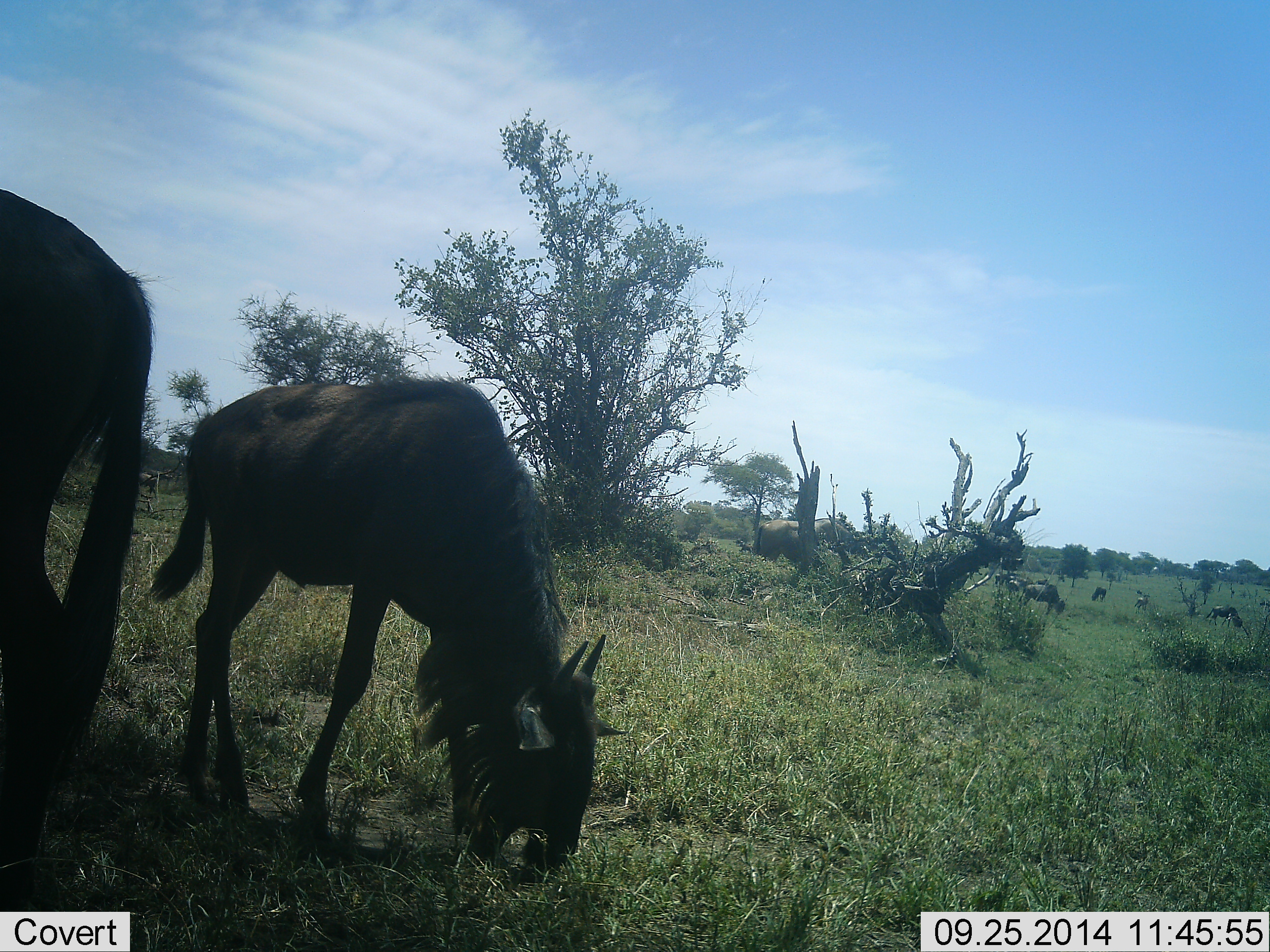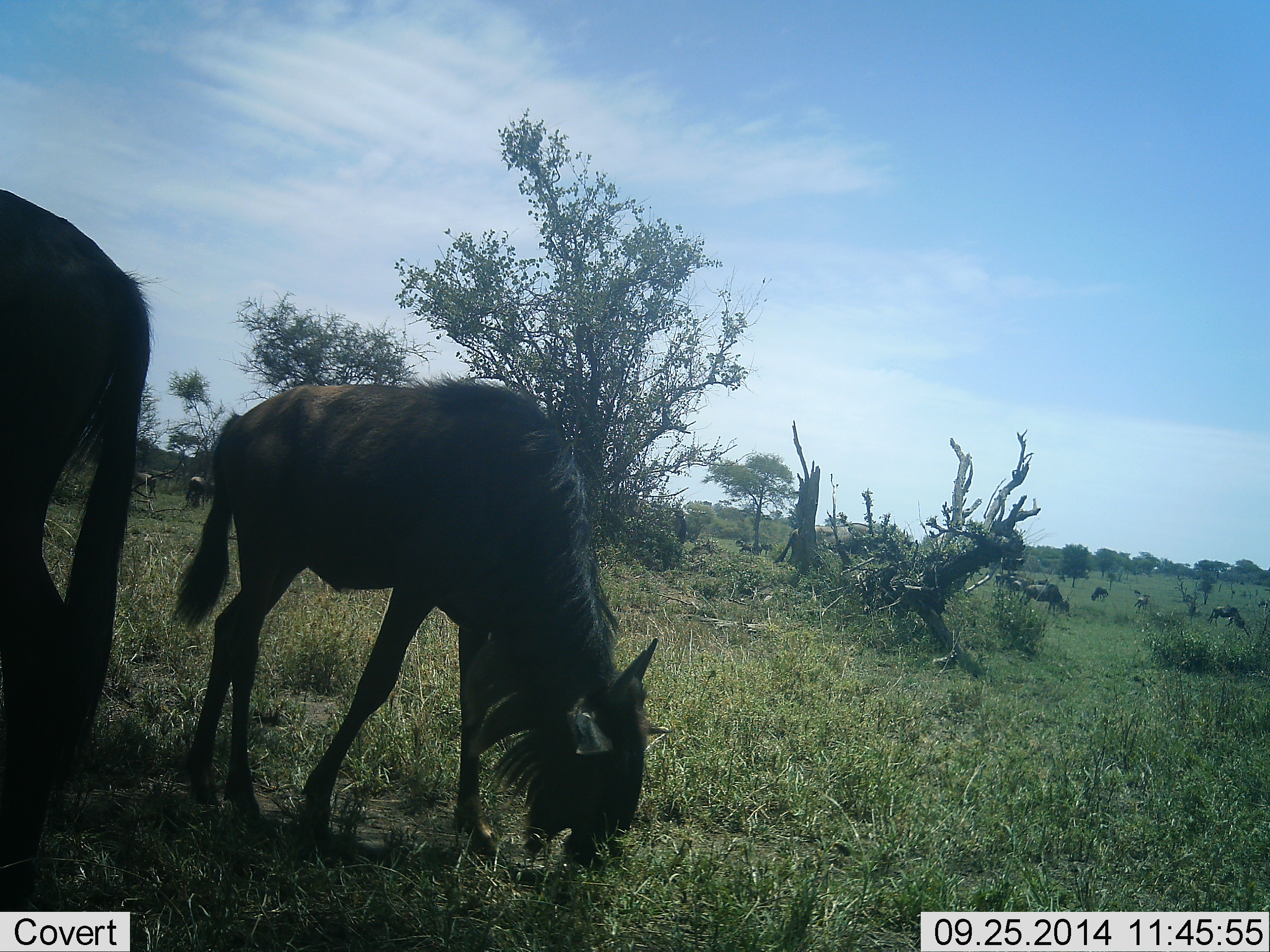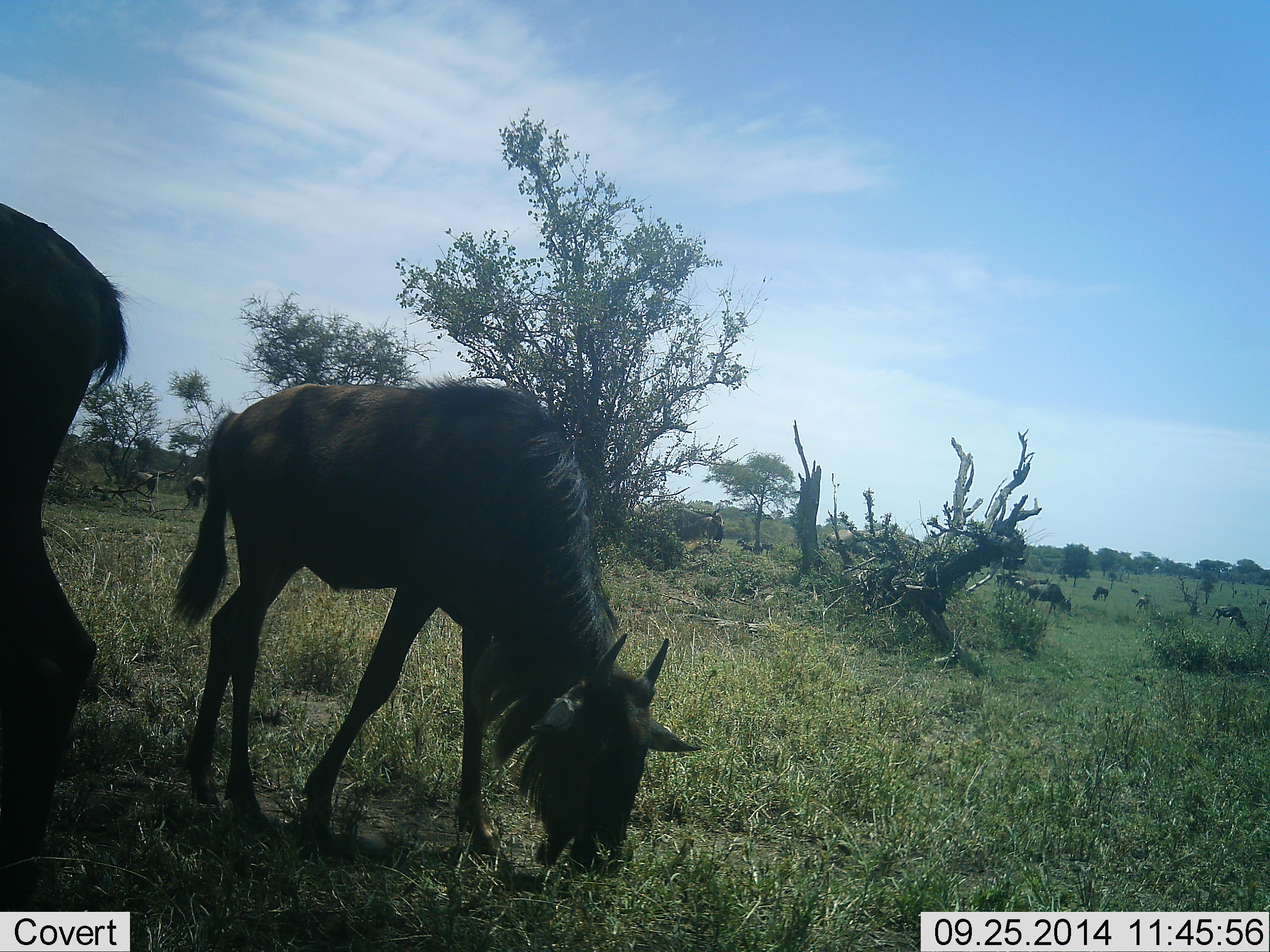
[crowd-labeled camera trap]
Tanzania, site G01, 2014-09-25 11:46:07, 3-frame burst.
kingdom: Animalia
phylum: Chordata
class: Mammalia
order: Artiodactyla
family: Bovidae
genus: Connochaetes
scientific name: Connochaetes taurinus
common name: blue wildebeest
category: wildebeest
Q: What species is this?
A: Wildebeest (blue wildebeest) (Connochaetes taurinus).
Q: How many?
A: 5.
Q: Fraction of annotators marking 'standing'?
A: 40%.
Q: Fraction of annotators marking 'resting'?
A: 0%.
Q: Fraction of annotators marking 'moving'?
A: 50%.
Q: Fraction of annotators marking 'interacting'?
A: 0%.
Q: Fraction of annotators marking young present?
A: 0%.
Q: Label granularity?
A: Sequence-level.